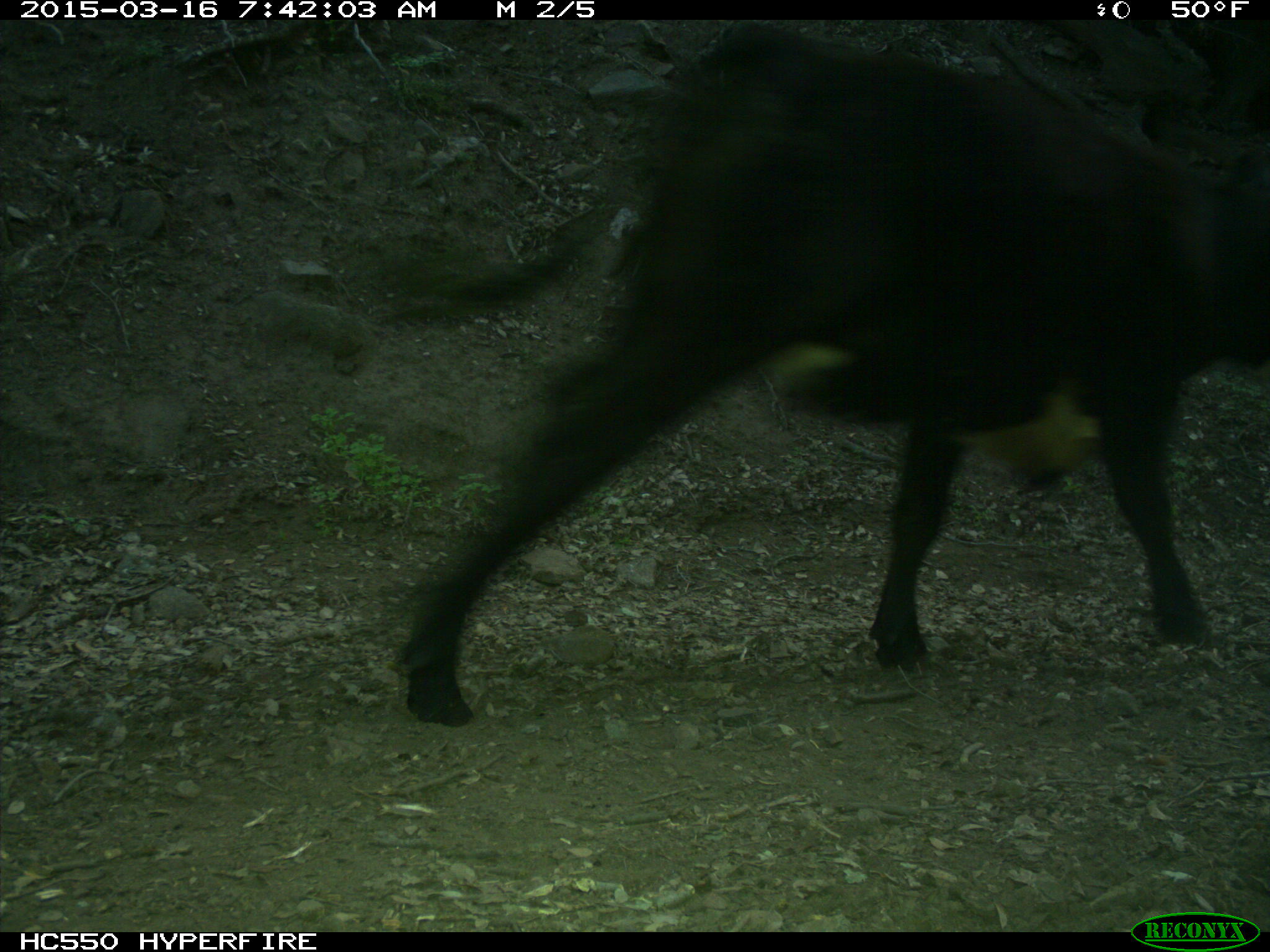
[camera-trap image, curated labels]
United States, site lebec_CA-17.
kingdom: Animalia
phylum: Chordata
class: Mammalia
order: Artiodactyla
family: Bovidae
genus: Bos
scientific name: Bos taurus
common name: domestic cow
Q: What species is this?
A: Bos taurus (domestic cow).